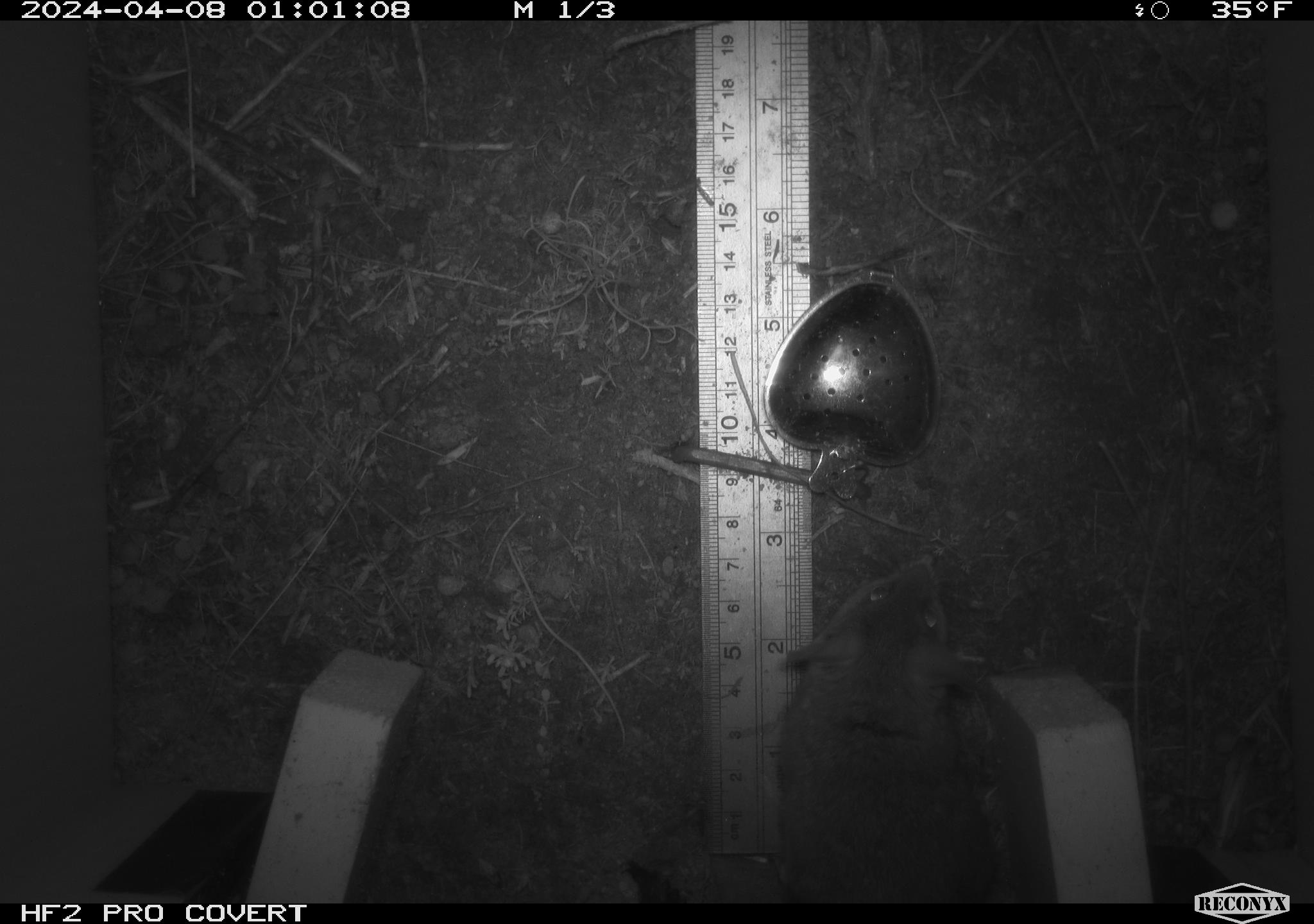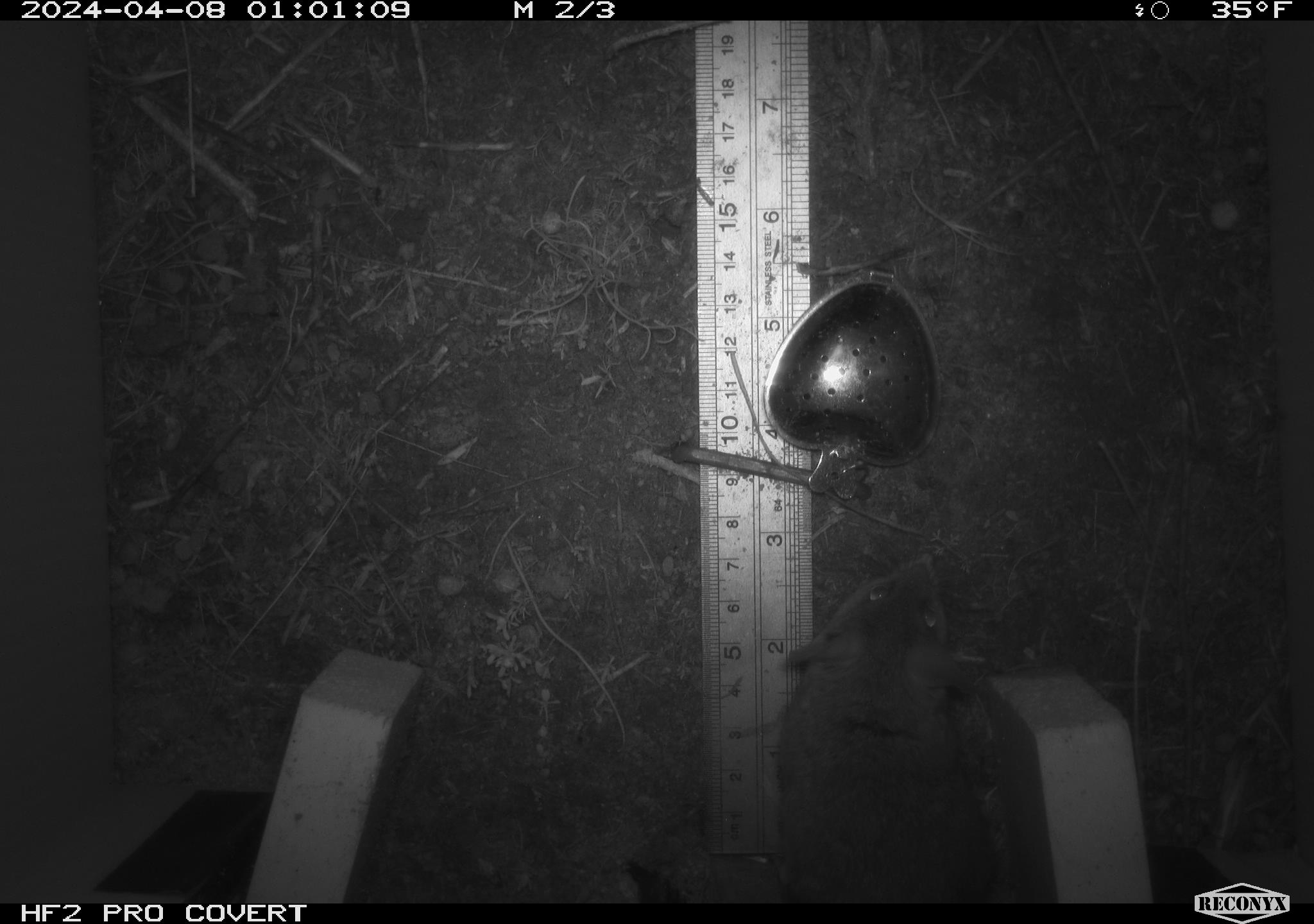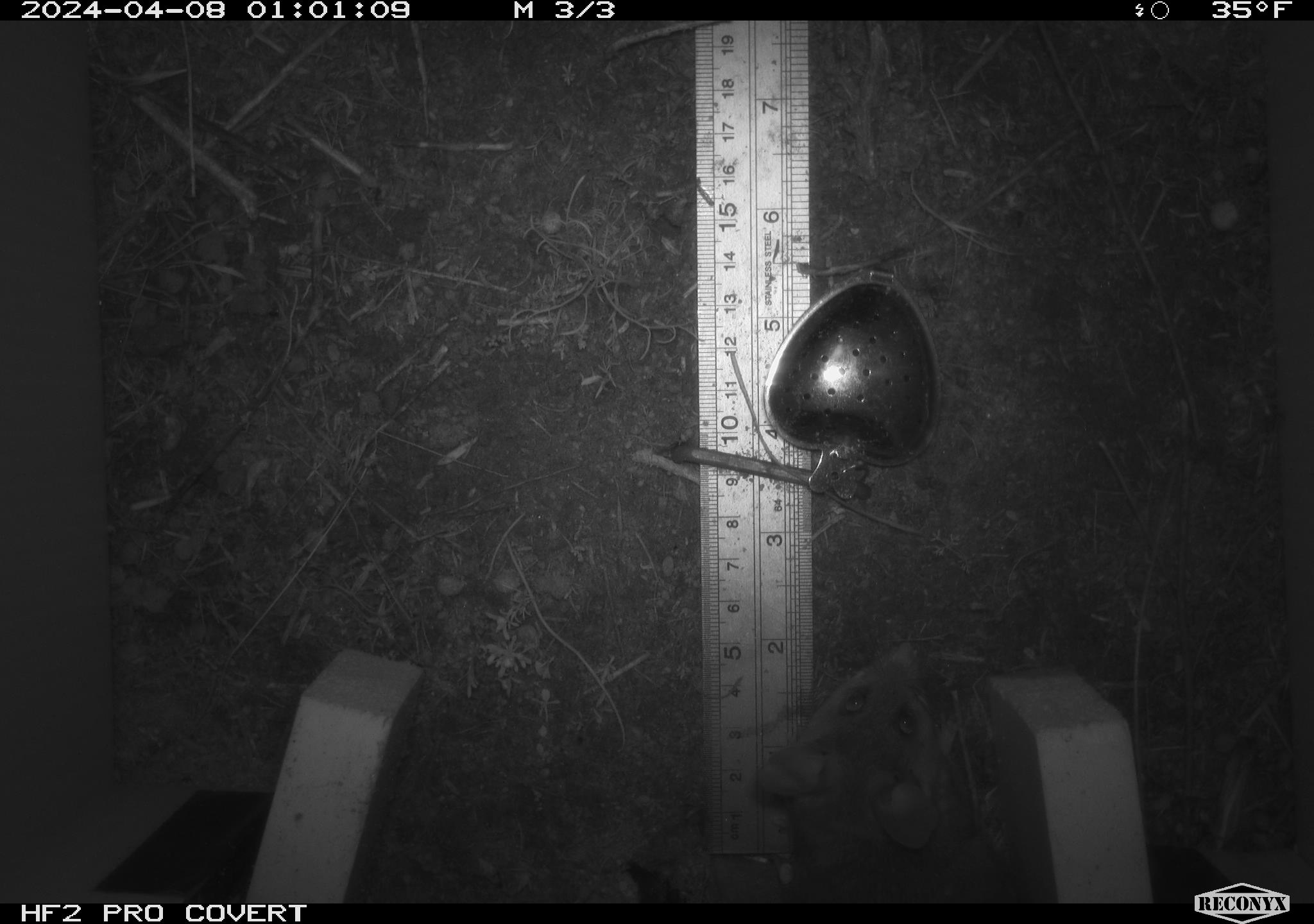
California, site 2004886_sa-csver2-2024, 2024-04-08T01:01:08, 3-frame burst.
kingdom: Animalia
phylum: Chordata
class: Mammalia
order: Rodentia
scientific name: Rodentia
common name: rodent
Rodent (Rodentia).